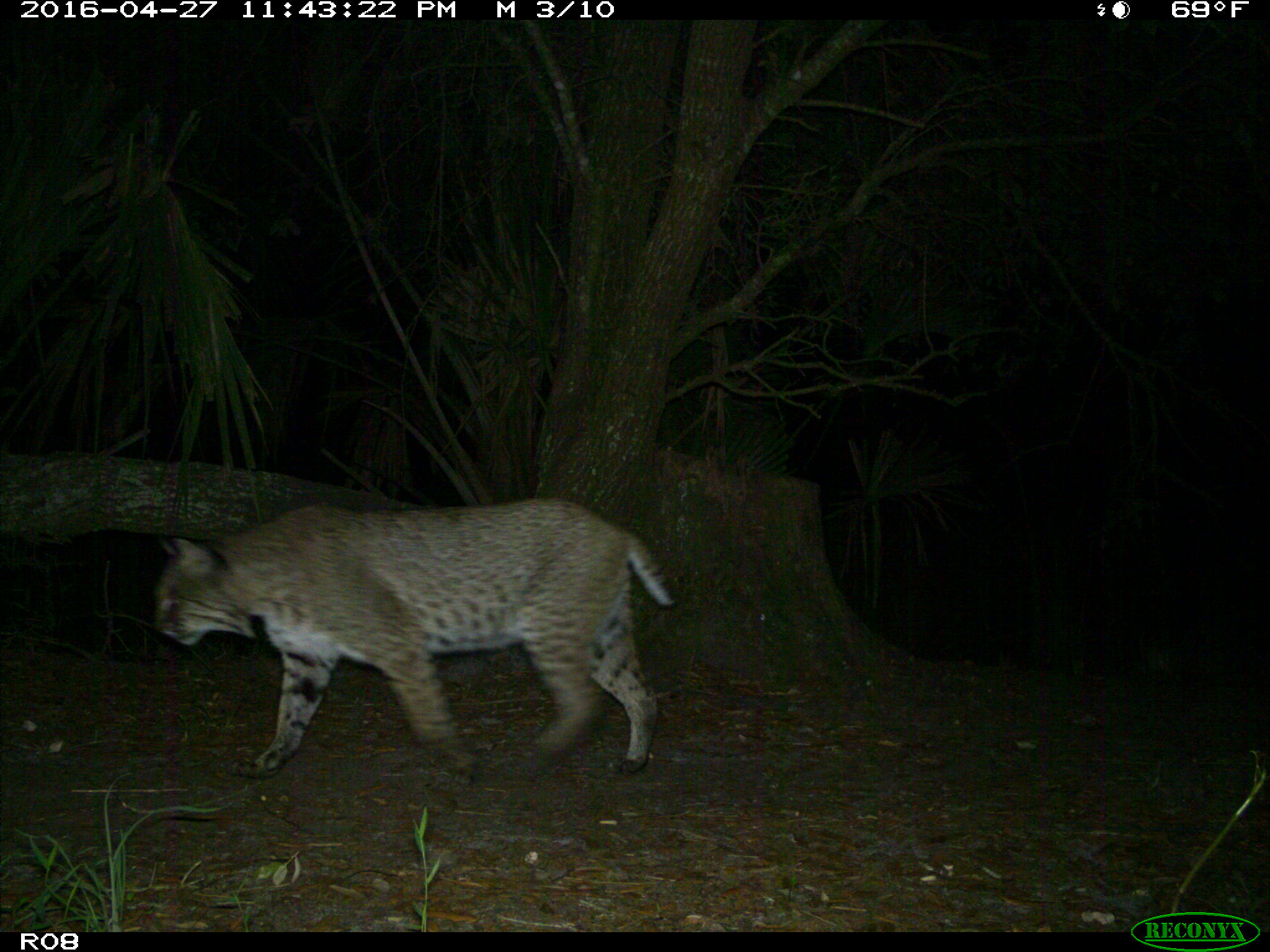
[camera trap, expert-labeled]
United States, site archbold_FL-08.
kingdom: Animalia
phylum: Chordata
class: Mammalia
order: Carnivora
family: Felidae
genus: Lynx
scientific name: Lynx rufus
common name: bobcat